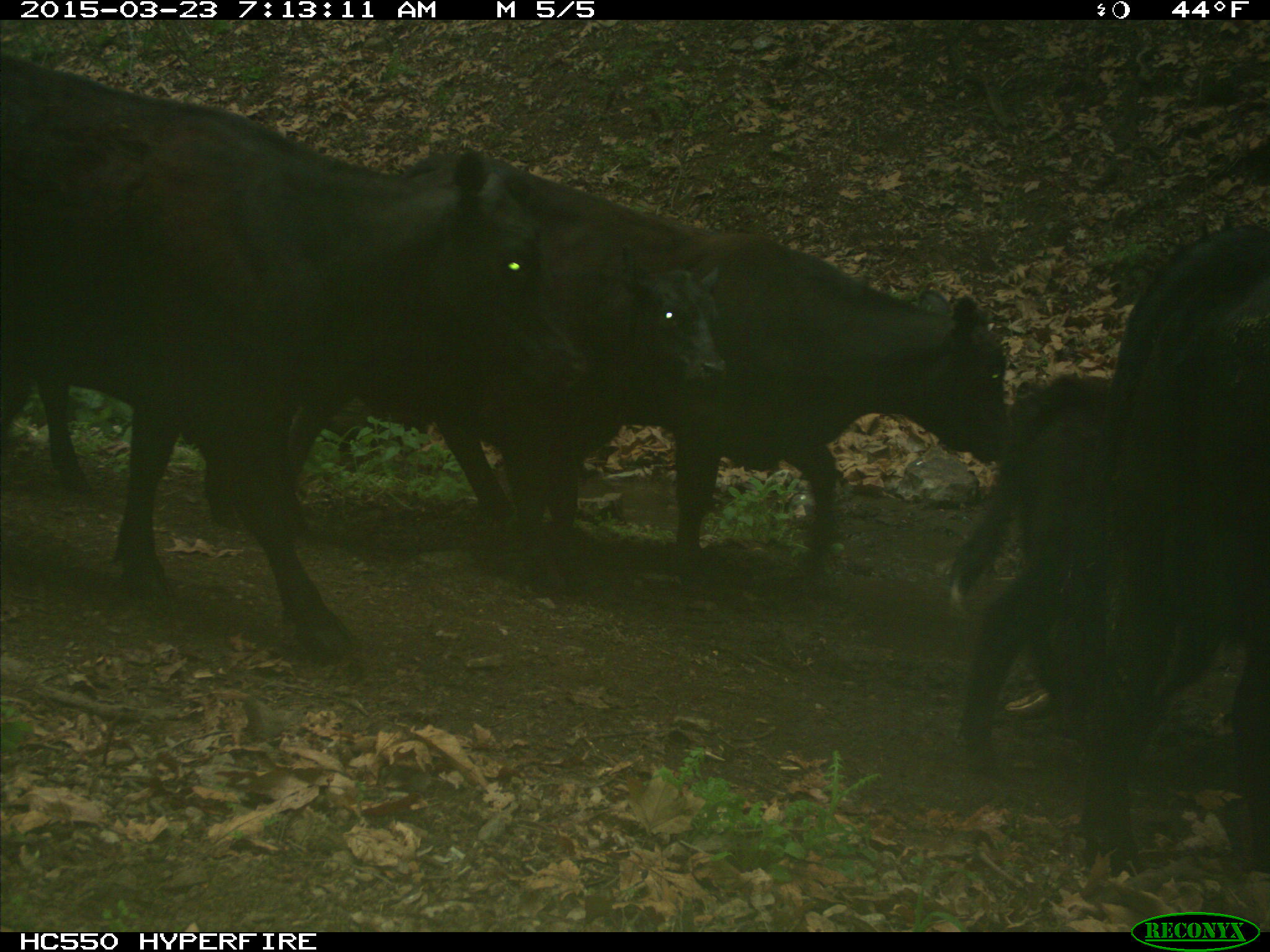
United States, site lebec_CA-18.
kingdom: Animalia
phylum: Chordata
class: Mammalia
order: Artiodactyla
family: Bovidae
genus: Bos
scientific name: Bos taurus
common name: domestic cow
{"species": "Bos taurus (domestic cow)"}